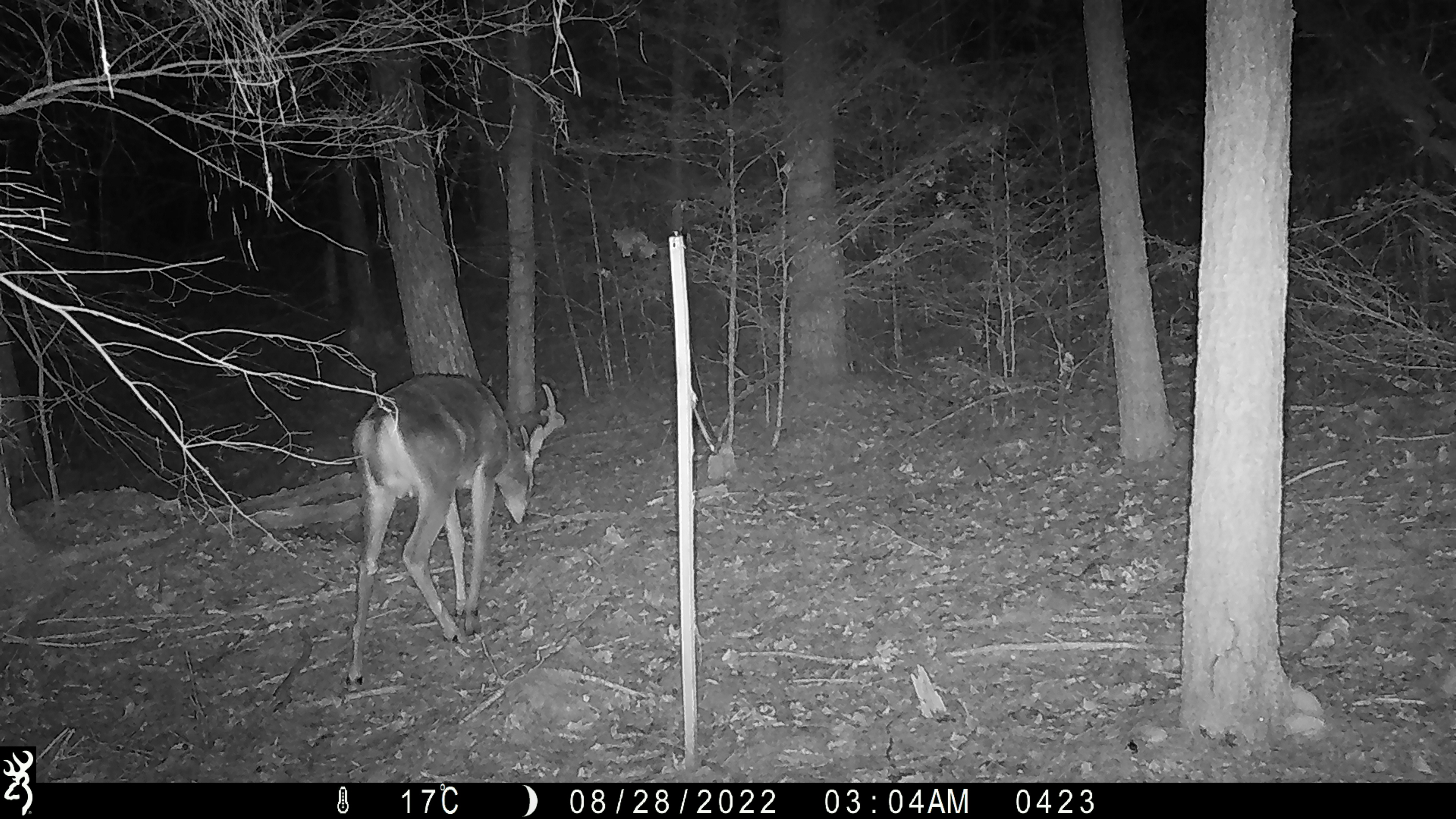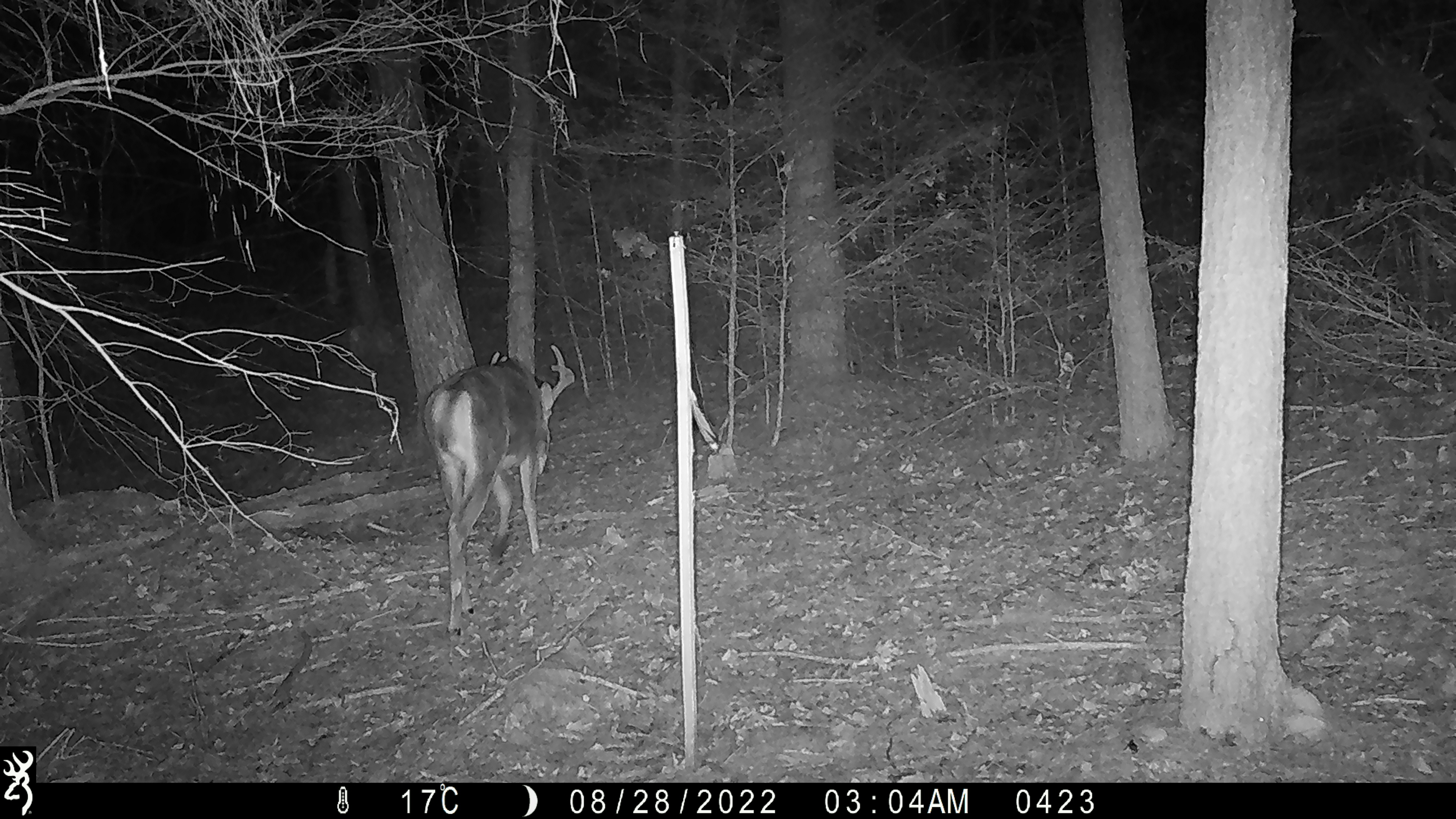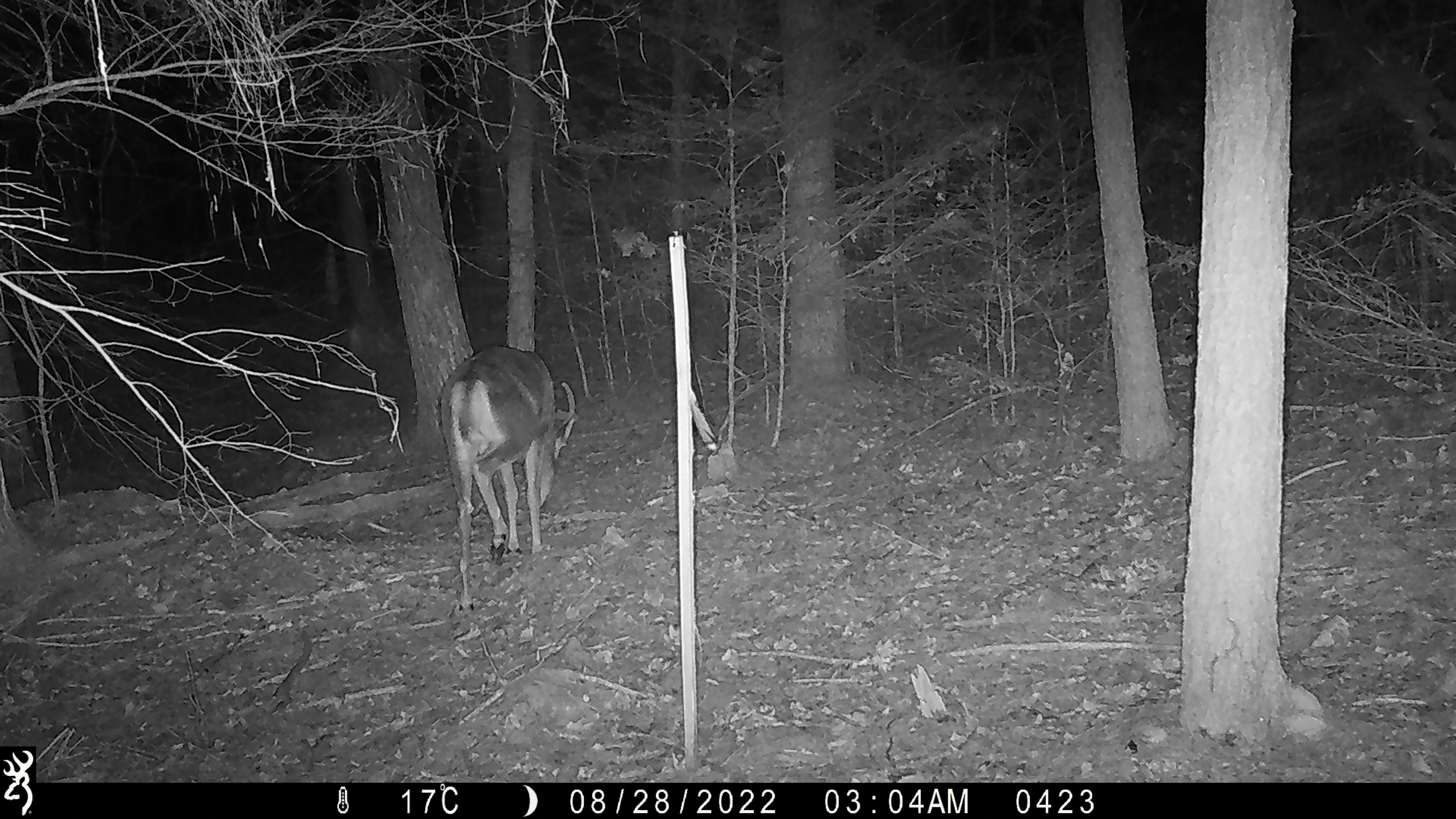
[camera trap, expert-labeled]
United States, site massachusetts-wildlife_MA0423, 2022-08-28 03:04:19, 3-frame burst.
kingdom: Animalia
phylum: Chordata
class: Mammalia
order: Artiodactyla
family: Cervidae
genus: Odocoileus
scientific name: Odocoileus virginianus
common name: white-tailed deer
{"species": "white-tailed deer (Odocoileus virginianus)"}